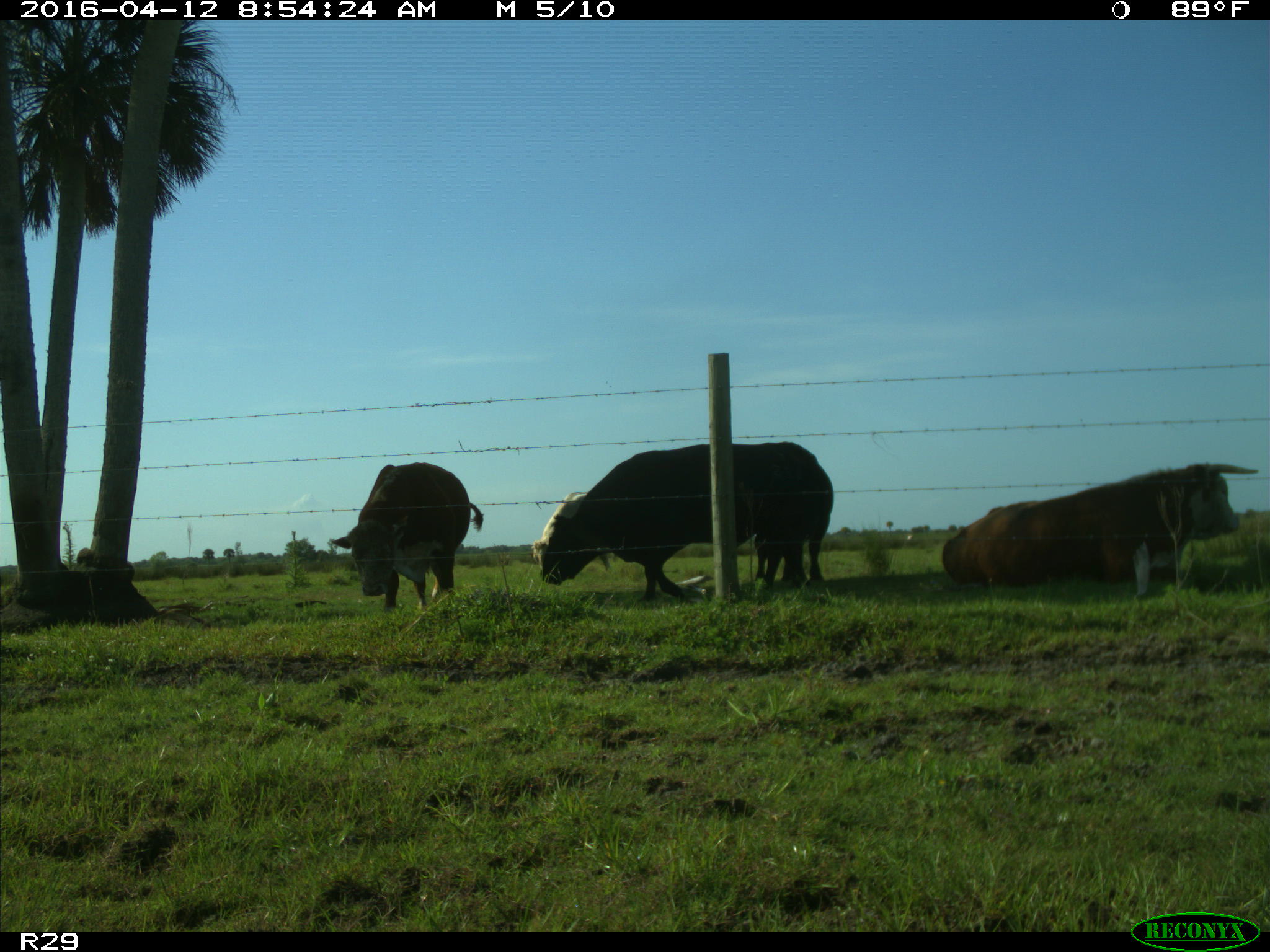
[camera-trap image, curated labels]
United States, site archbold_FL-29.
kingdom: Animalia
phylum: Chordata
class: Mammalia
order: Artiodactyla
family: Bovidae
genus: Bos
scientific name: Bos taurus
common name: domestic cow